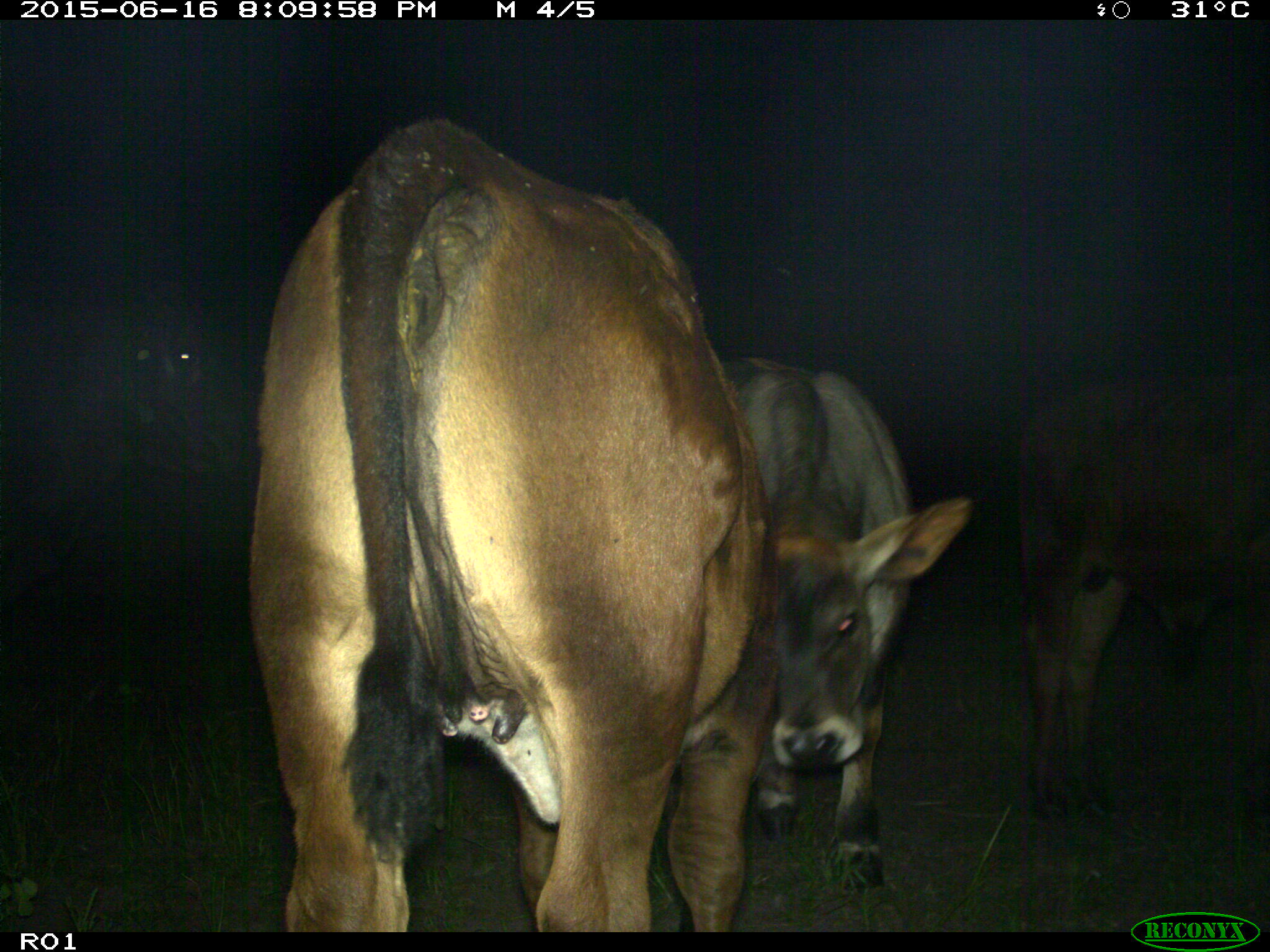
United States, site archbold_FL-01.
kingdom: Animalia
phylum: Chordata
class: Mammalia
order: Artiodactyla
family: Bovidae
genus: Bos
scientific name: Bos taurus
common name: domestic cow